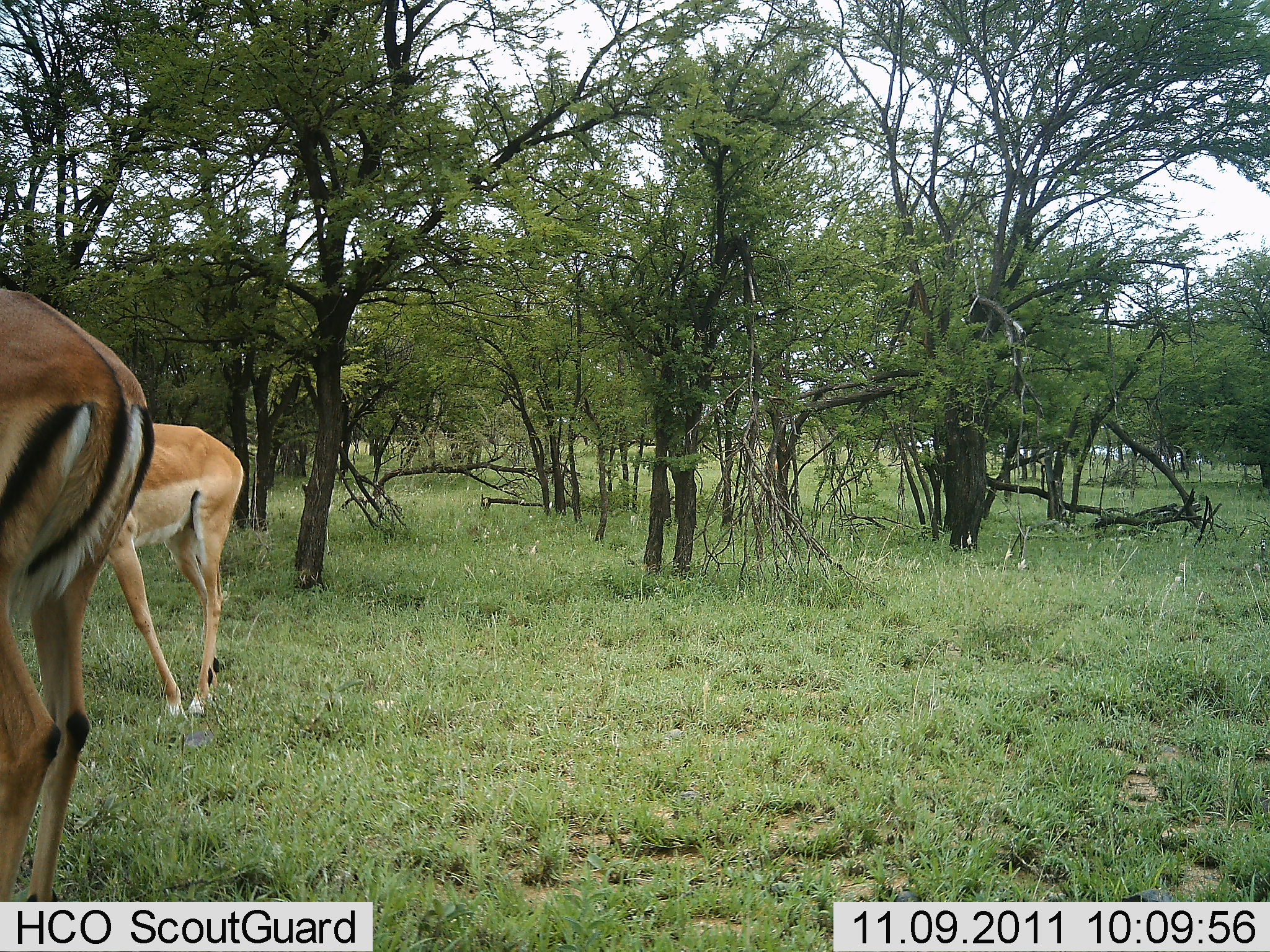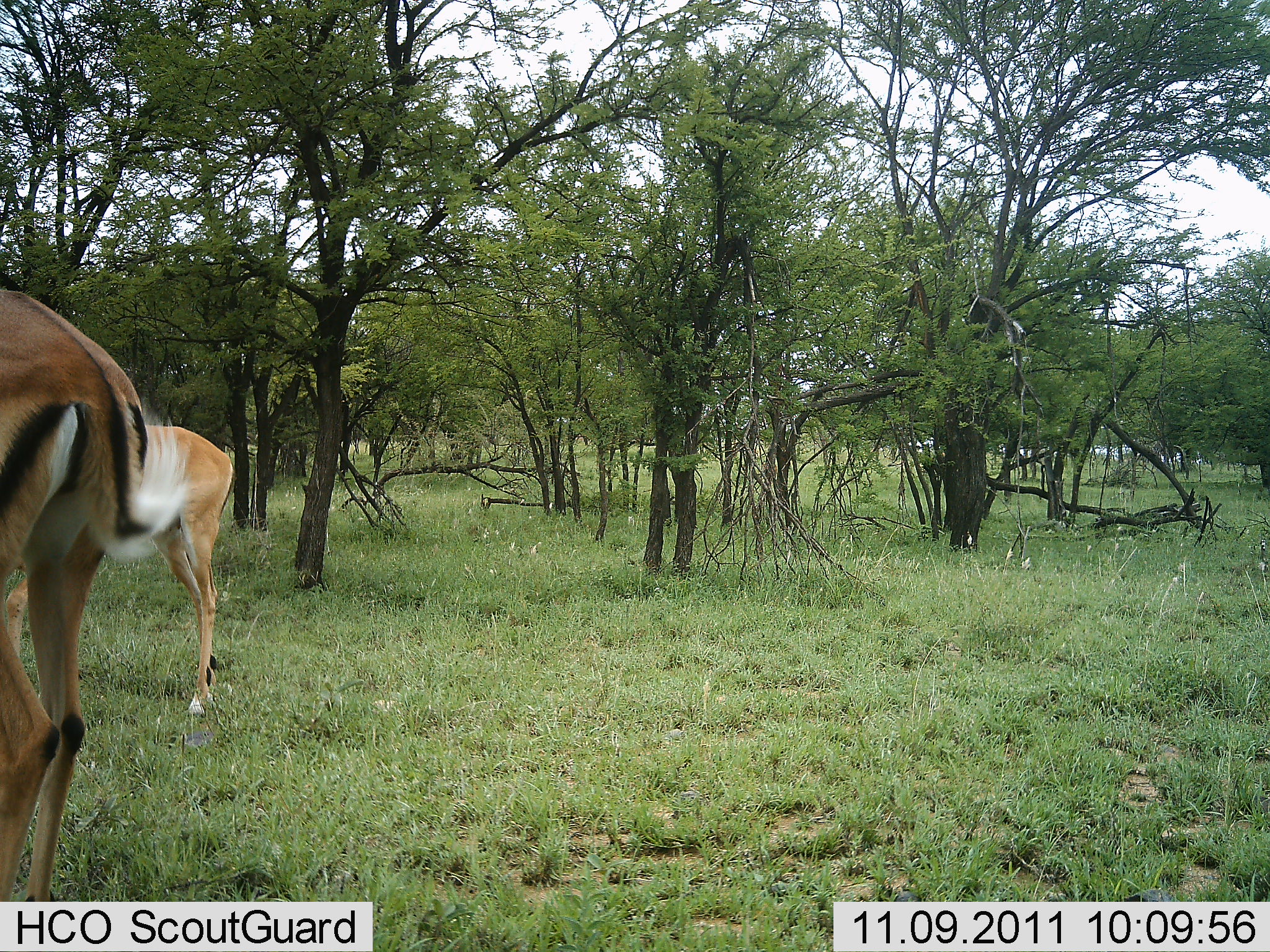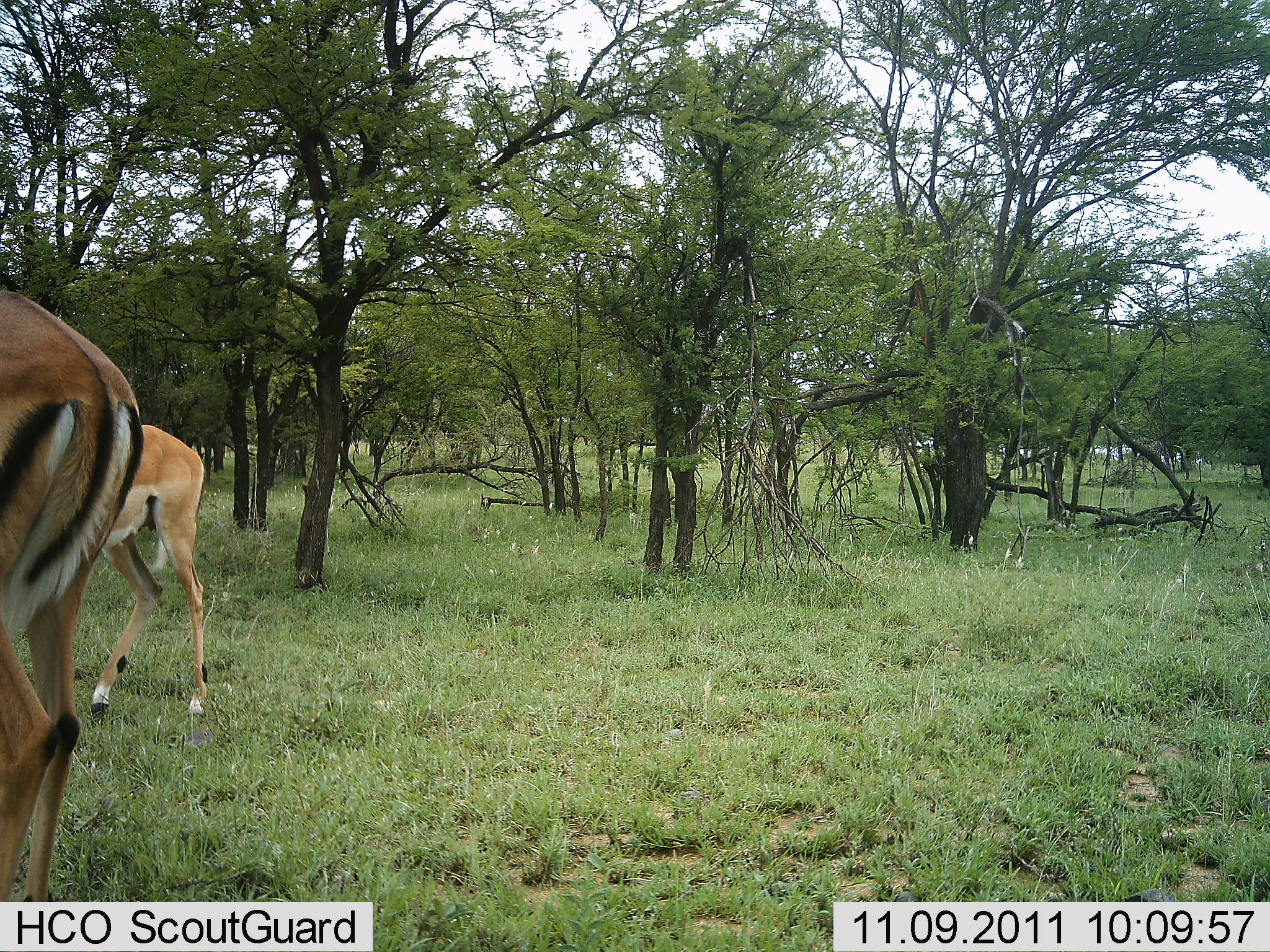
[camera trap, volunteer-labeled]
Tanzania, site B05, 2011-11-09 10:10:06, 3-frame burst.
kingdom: Animalia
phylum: Chordata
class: Mammalia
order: Artiodactyla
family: Bovidae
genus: Aepyceros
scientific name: Aepyceros melampus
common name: impala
Impala (Aepyceros melampus), count 2. Behavior (volunteer vote fractions): standing 92%, resting 0%, moving 15%, interacting 0%. Young present (vote fraction): 0%. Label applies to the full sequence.